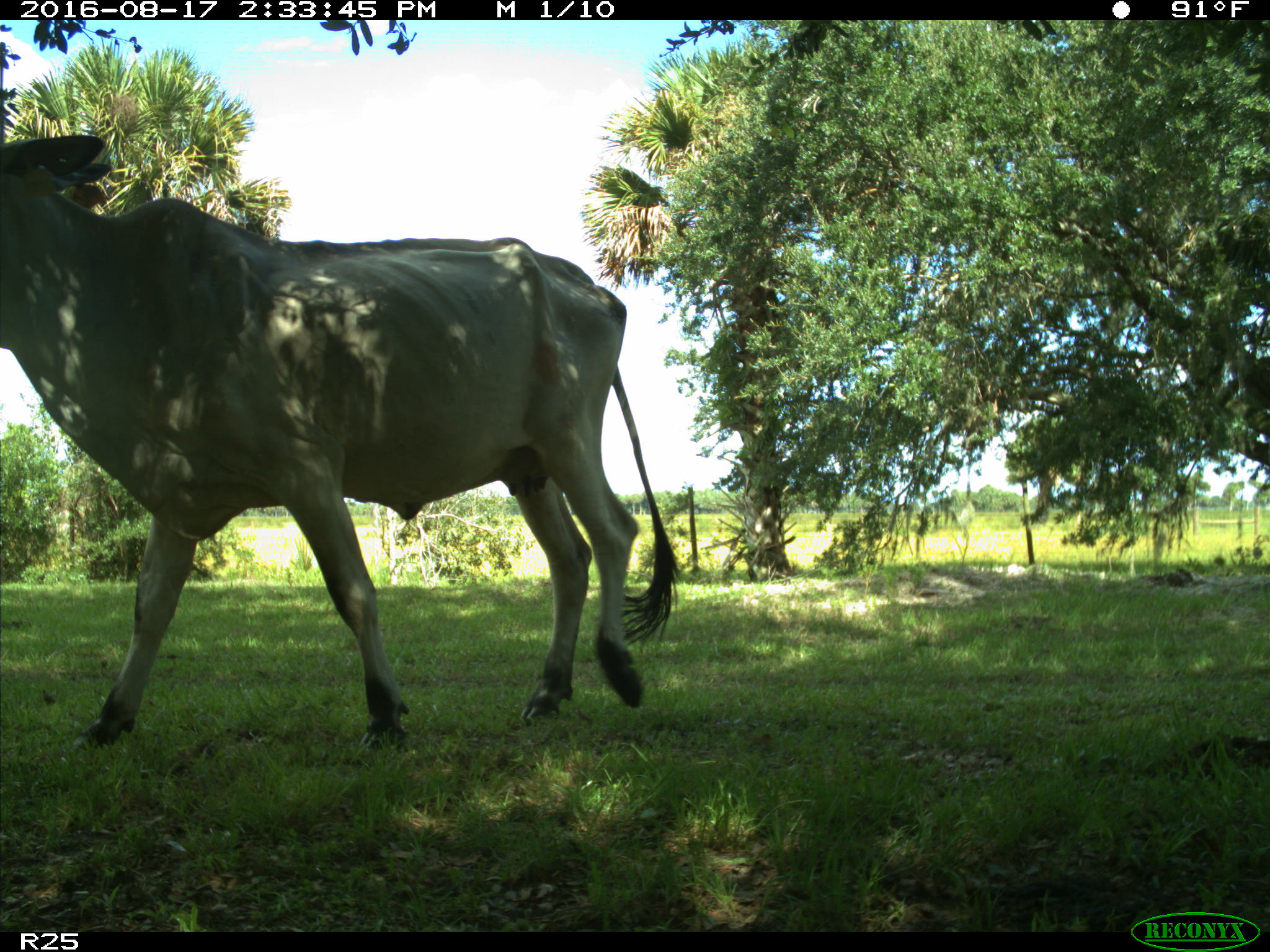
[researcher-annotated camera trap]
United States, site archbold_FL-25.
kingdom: Animalia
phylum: Chordata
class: Mammalia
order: Artiodactyla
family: Bovidae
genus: Bos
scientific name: Bos taurus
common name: domestic cow